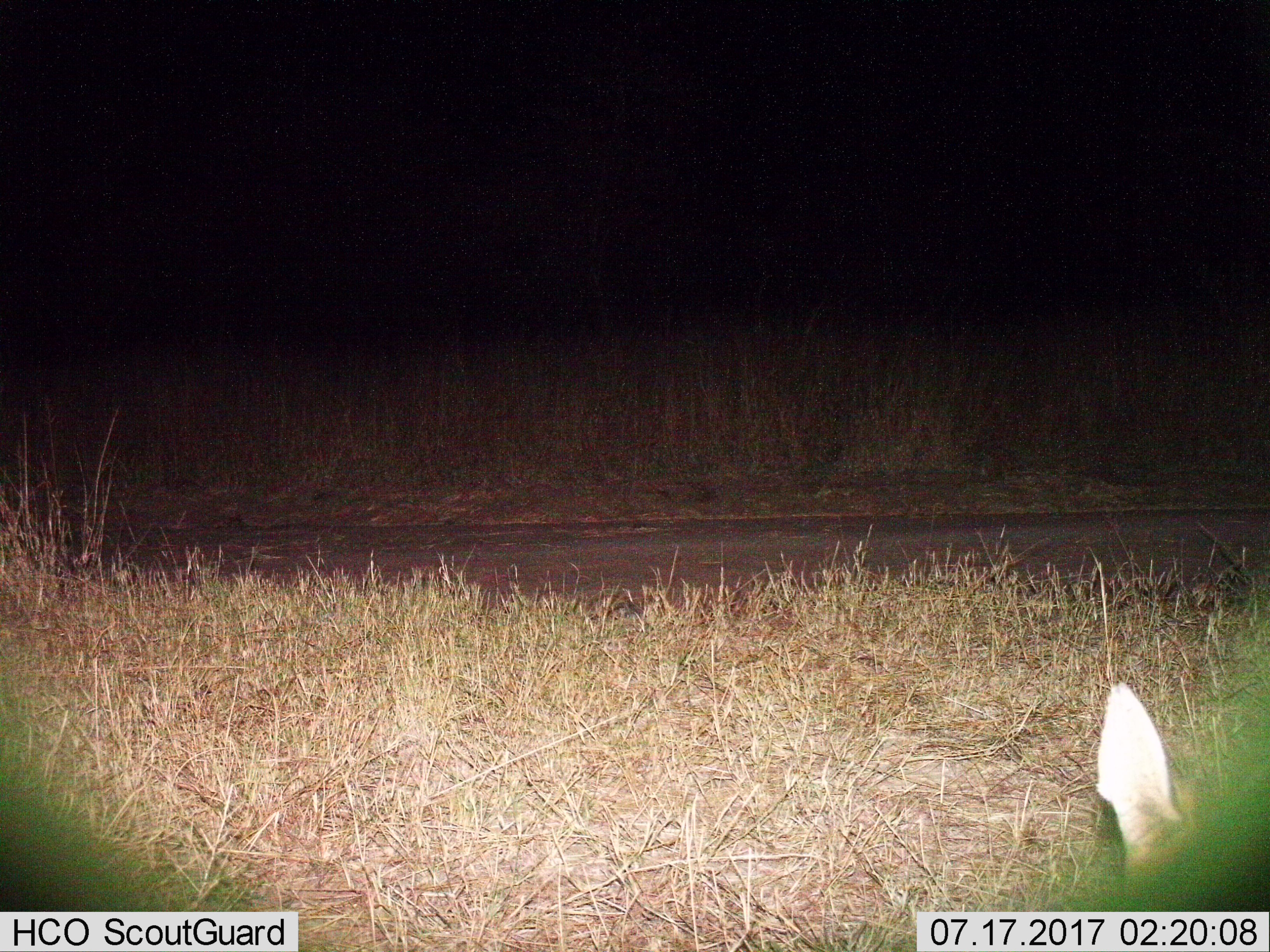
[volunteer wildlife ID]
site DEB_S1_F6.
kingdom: Animalia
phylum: Chordata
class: Mammalia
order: Artiodactyla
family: Bovidae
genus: Aepyceros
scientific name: Aepyceros melampus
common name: impala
Impala (Aepyceros melampus), count 1. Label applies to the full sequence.